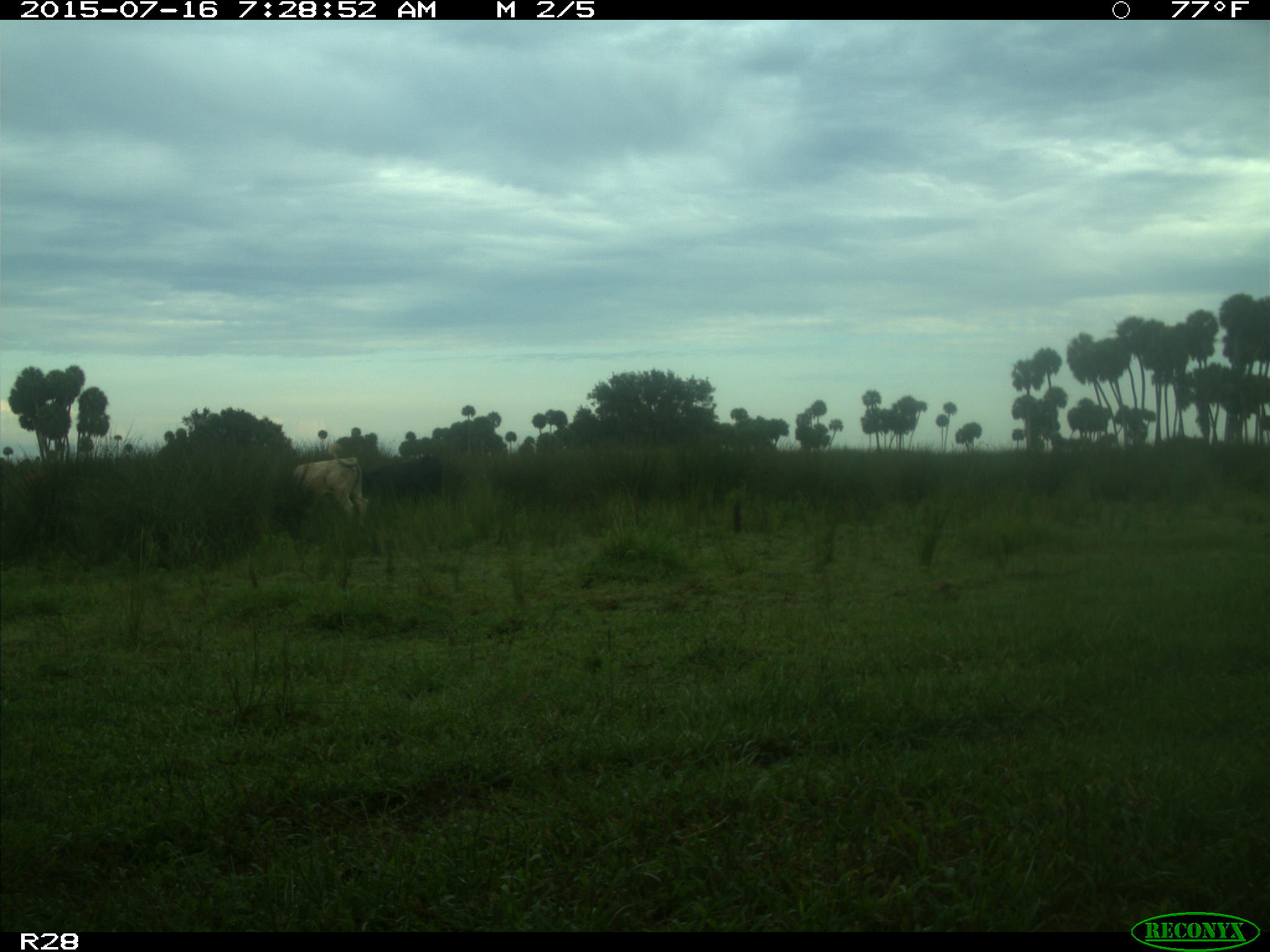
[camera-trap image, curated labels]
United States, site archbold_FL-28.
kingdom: Animalia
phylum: Chordata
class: Mammalia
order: Artiodactyla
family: Bovidae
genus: Bos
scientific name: Bos taurus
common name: domestic cow